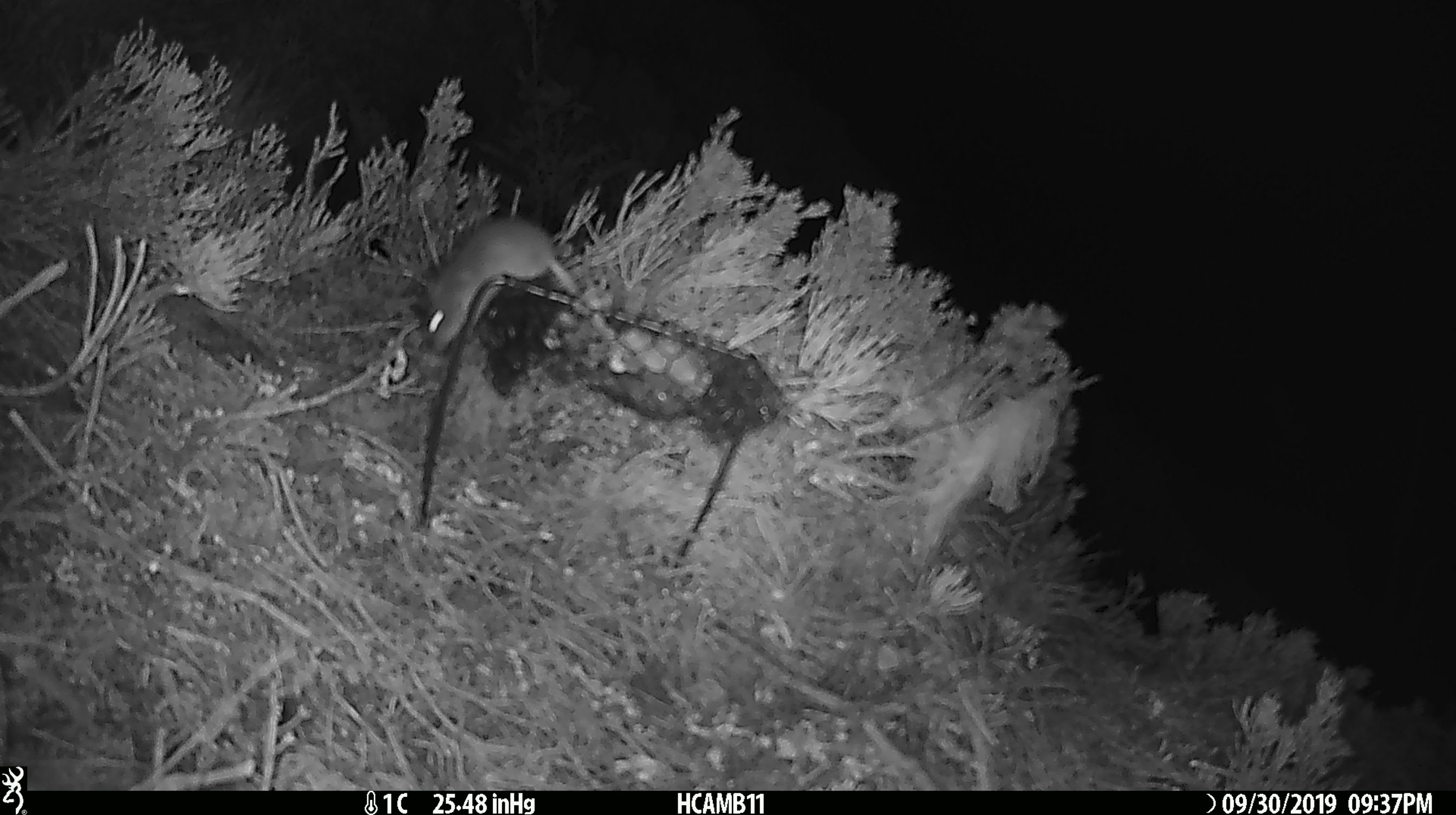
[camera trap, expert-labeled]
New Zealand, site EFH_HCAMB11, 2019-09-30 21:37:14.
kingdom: Animalia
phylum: Chordata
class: Mammalia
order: Rodentia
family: Muridae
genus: Mus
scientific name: Mus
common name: mouse